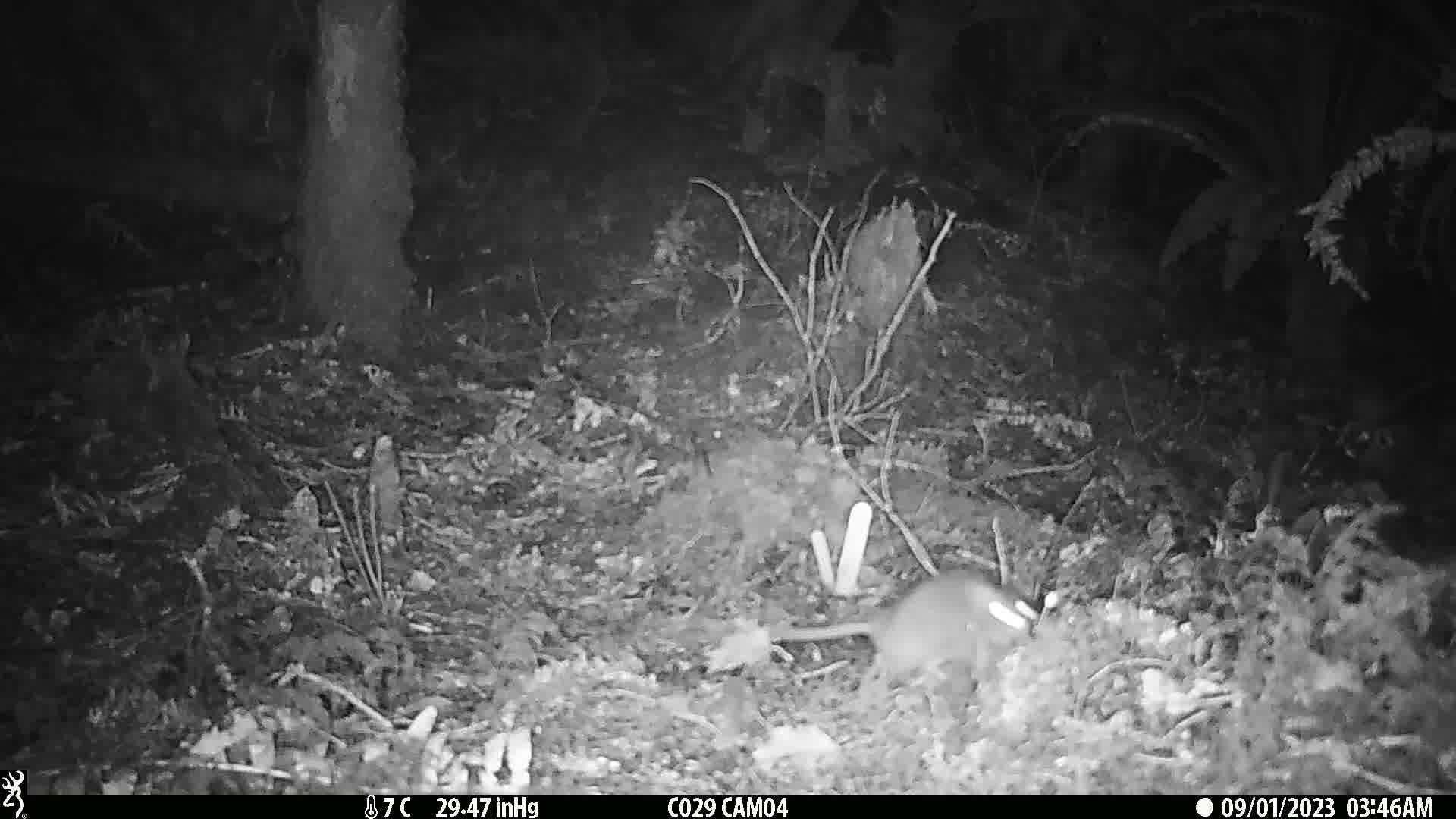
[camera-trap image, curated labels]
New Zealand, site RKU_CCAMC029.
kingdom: Animalia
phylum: Chordata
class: Mammalia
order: Rodentia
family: Muridae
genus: Rattus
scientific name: Rattus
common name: rat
Rat (Rattus).